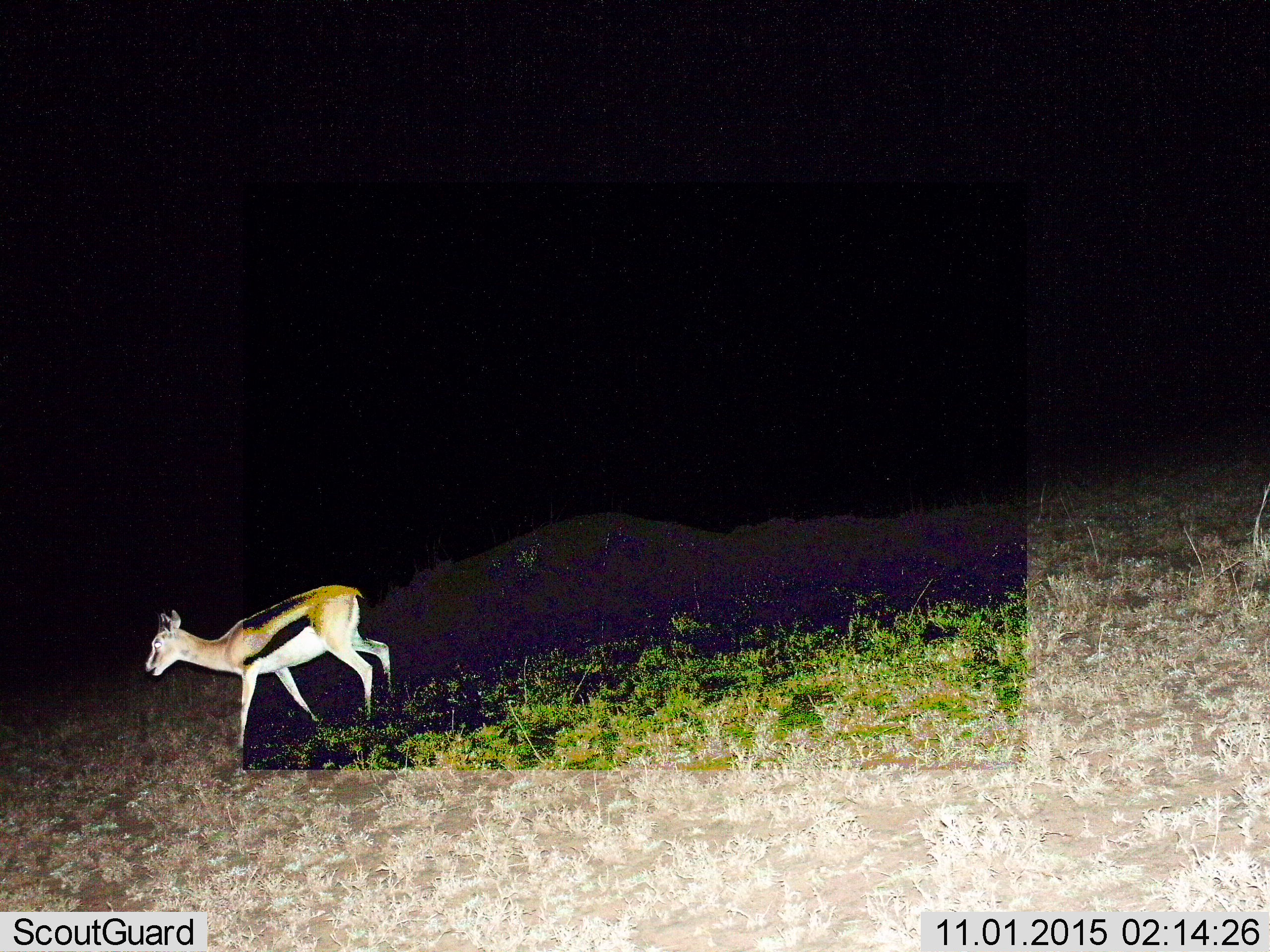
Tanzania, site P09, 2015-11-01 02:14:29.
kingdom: Animalia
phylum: Chordata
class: Mammalia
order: Artiodactyla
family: Bovidae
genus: Eudorcas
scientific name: Eudorcas thomsonii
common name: thomson's gazelle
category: gazellethomsons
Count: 1.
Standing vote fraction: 44%.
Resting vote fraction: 0%.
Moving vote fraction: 67%.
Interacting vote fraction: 0%.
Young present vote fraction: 22%.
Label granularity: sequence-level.